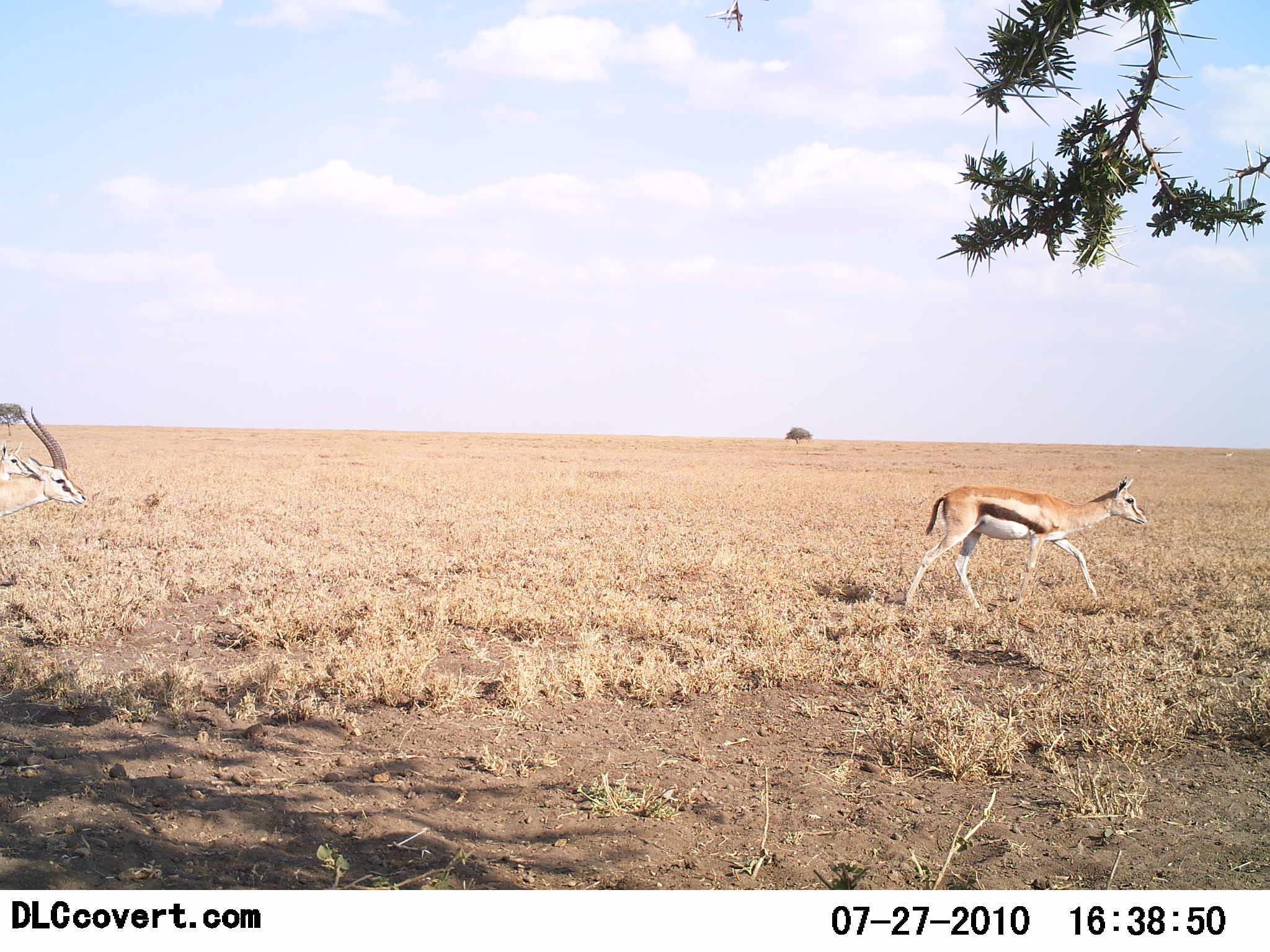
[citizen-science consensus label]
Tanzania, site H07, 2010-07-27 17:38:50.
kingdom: Animalia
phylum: Chordata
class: Mammalia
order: Artiodactyla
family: Bovidae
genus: Eudorcas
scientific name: Eudorcas thomsonii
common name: thomson's gazelle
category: gazellethomsons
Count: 2.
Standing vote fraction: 0%.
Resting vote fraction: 0%.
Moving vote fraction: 100%.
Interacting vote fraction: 0%.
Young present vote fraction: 5%.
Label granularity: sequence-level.